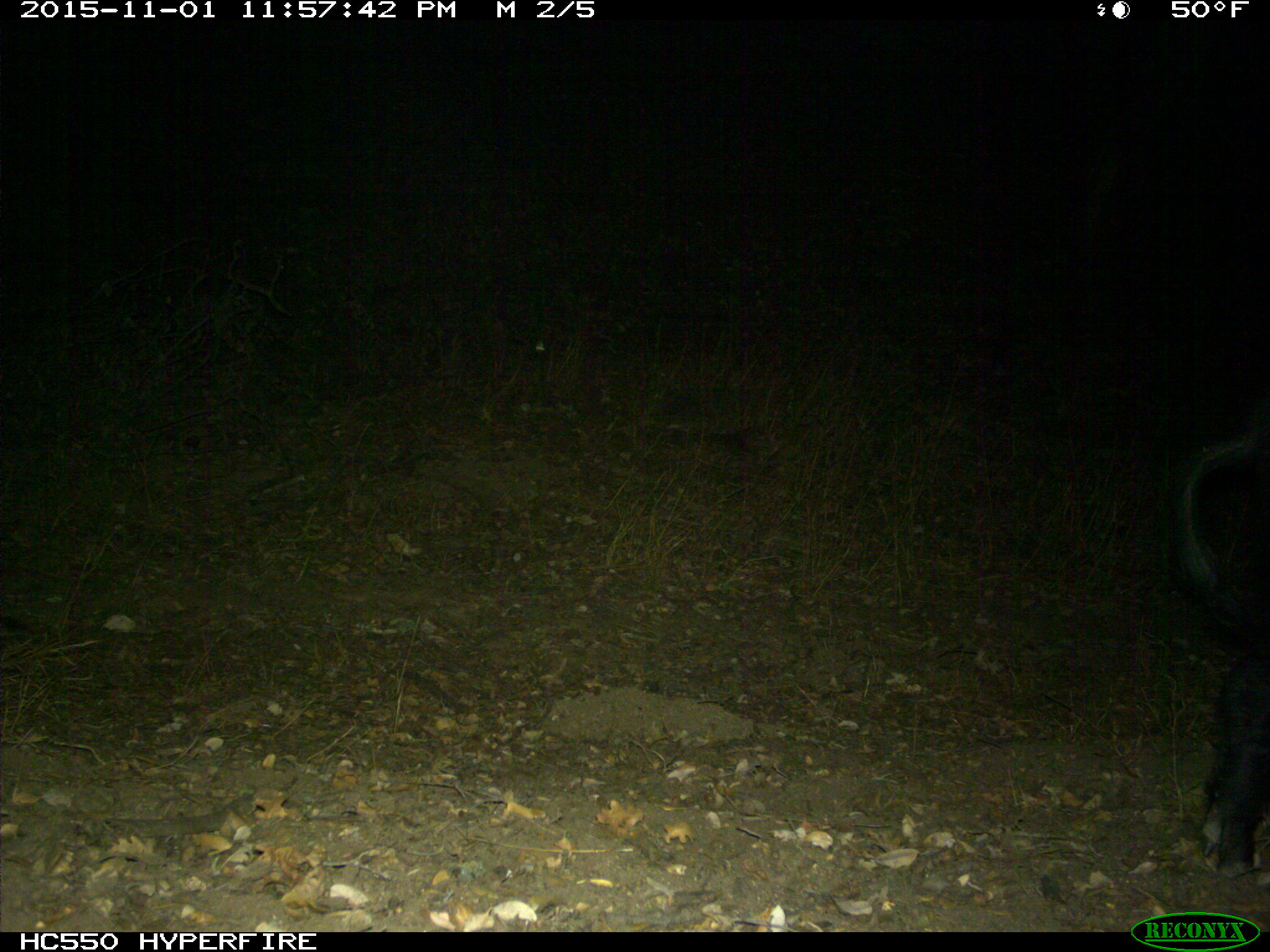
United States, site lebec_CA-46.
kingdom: Animalia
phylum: Chordata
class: Mammalia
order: Artiodactyla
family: Suidae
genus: Sus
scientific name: Sus scrofa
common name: wild boar